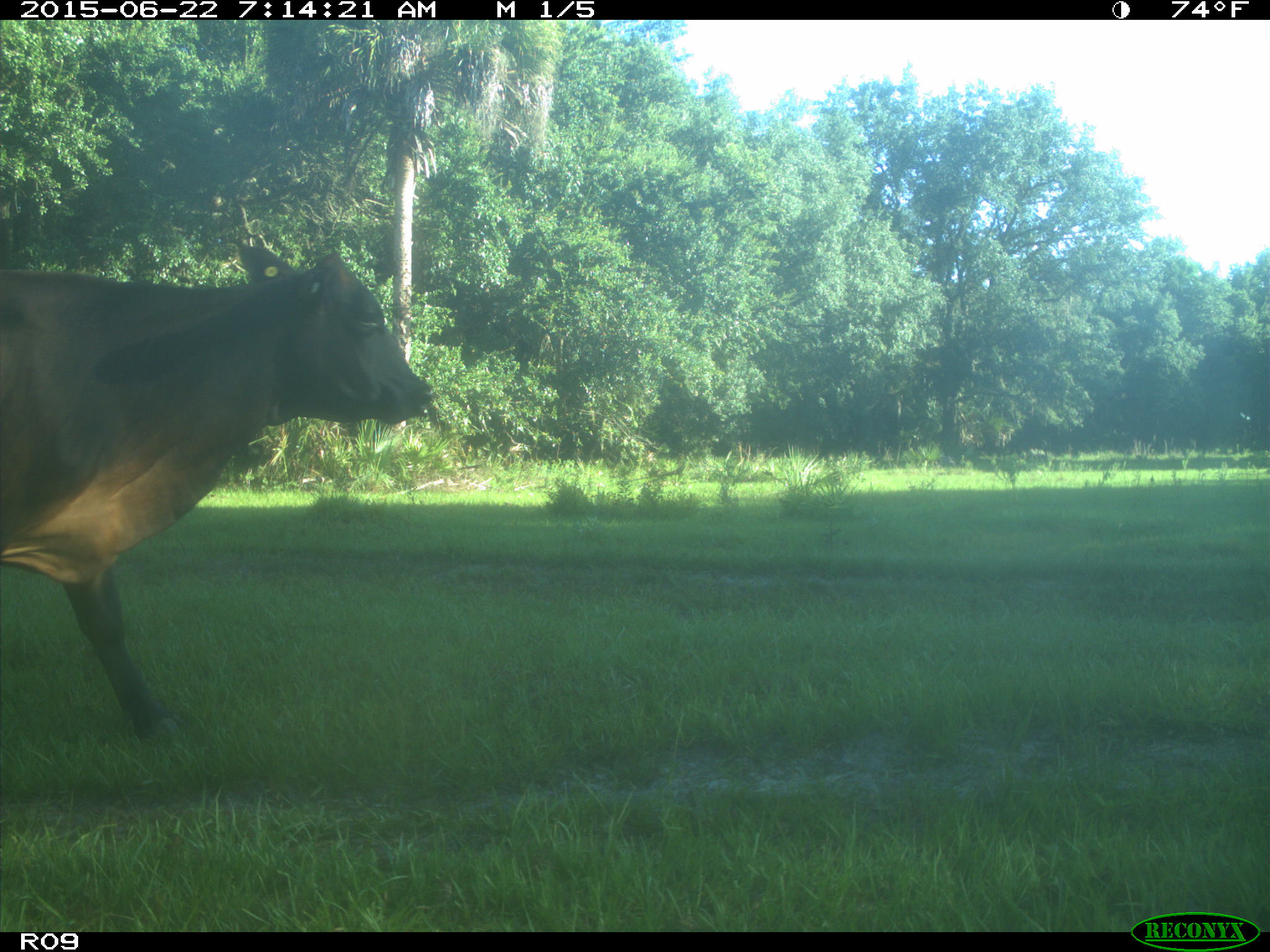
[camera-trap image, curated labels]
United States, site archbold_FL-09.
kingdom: Animalia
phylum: Chordata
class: Mammalia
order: Artiodactyla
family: Bovidae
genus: Bos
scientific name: Bos taurus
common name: domestic cow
Bos taurus (domestic cow).